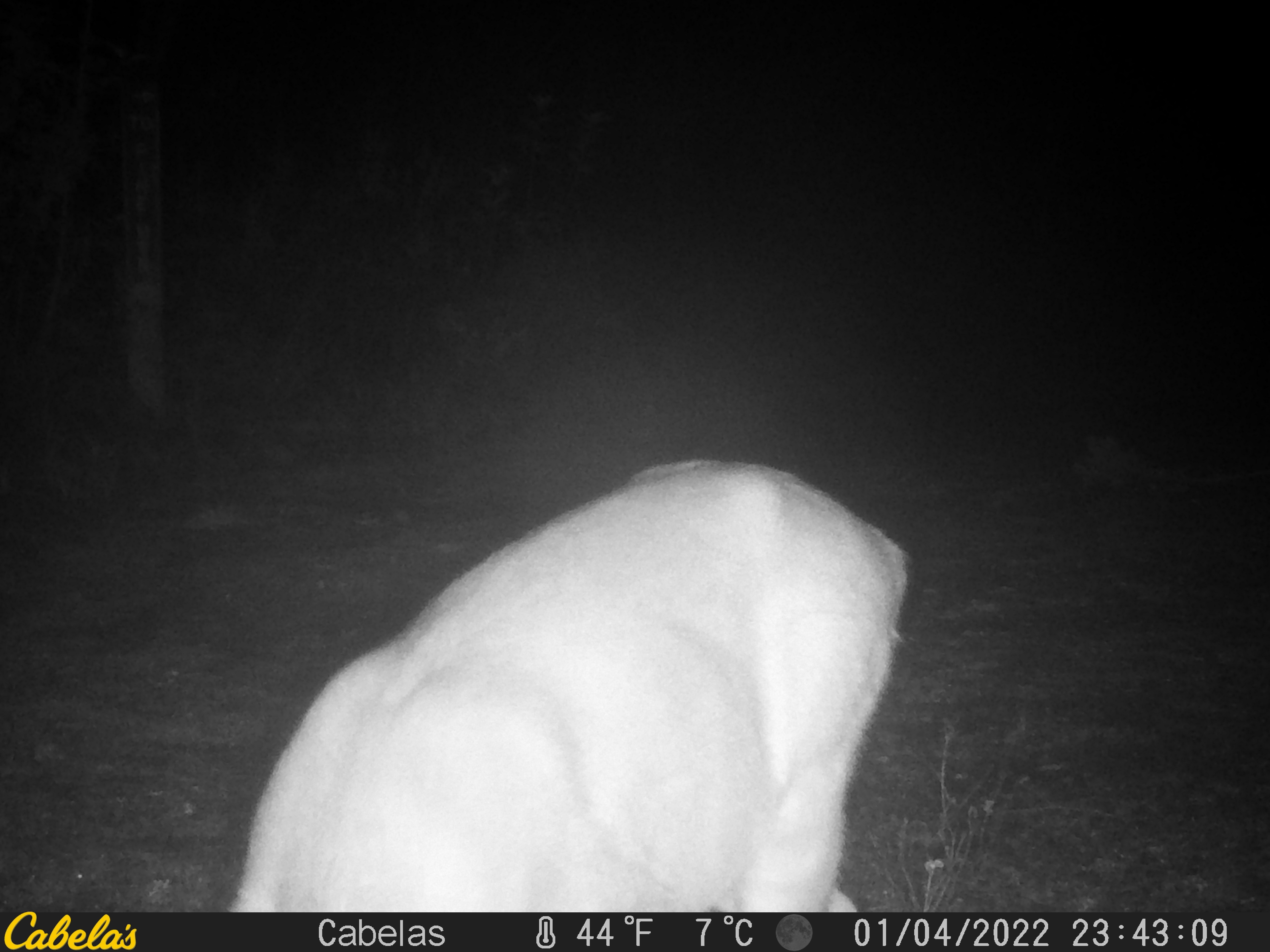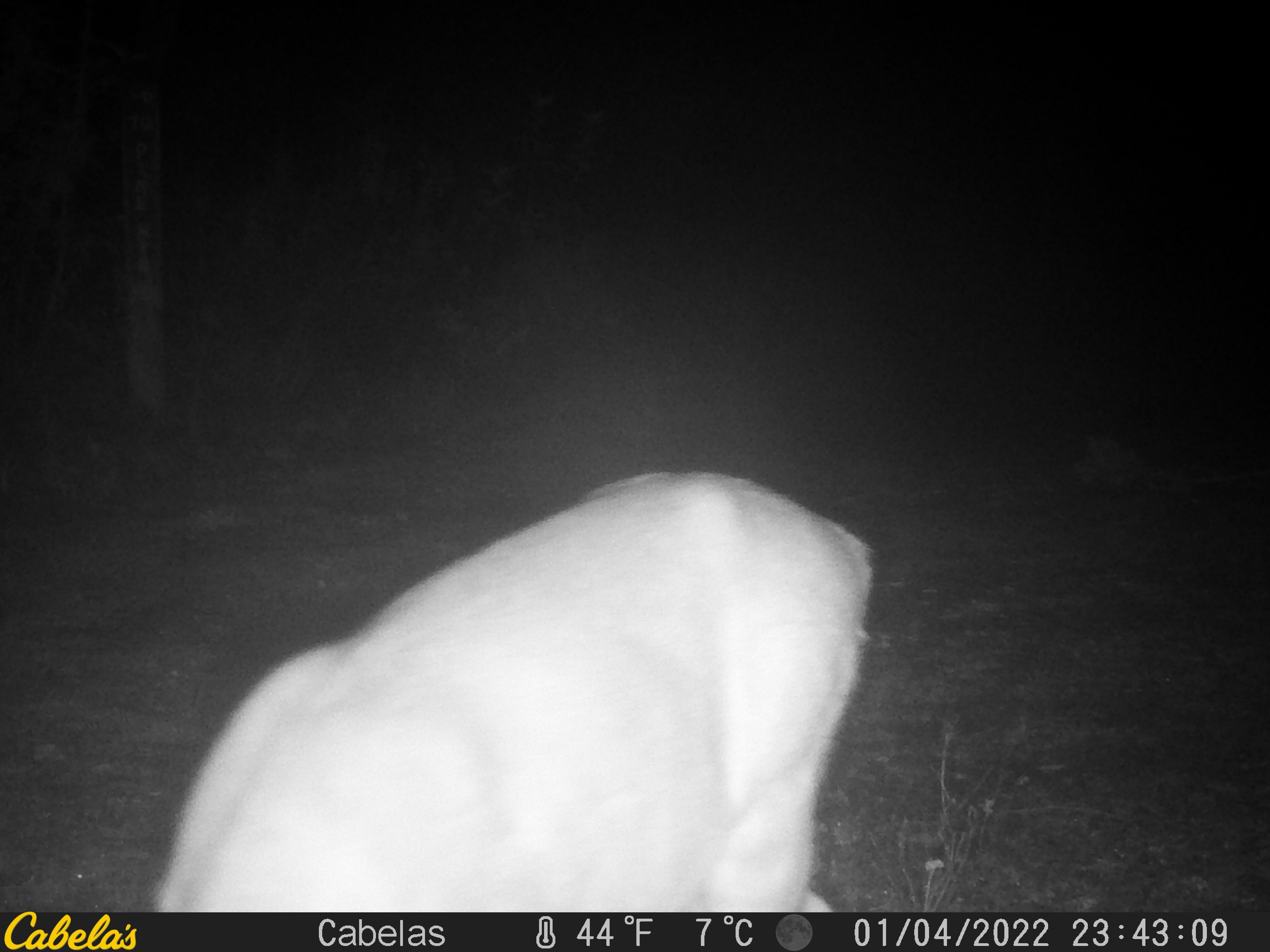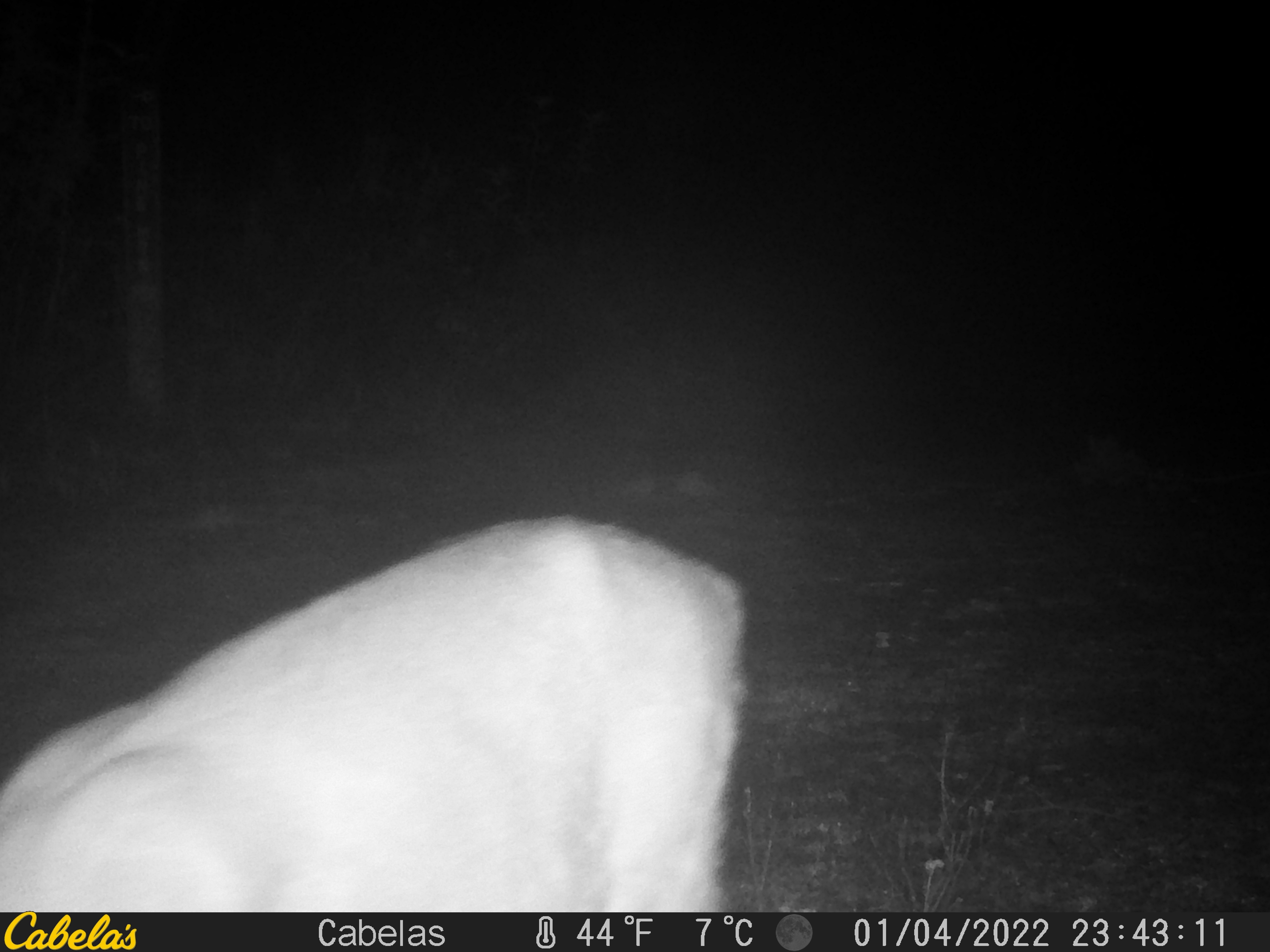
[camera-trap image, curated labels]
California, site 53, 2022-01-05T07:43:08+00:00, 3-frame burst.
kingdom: Animalia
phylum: Chordata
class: Mammalia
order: Artiodactyla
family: Cervidae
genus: Odocoileus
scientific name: Odocoileus hemionus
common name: mule deer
Mule deer (Odocoileus hemionus).